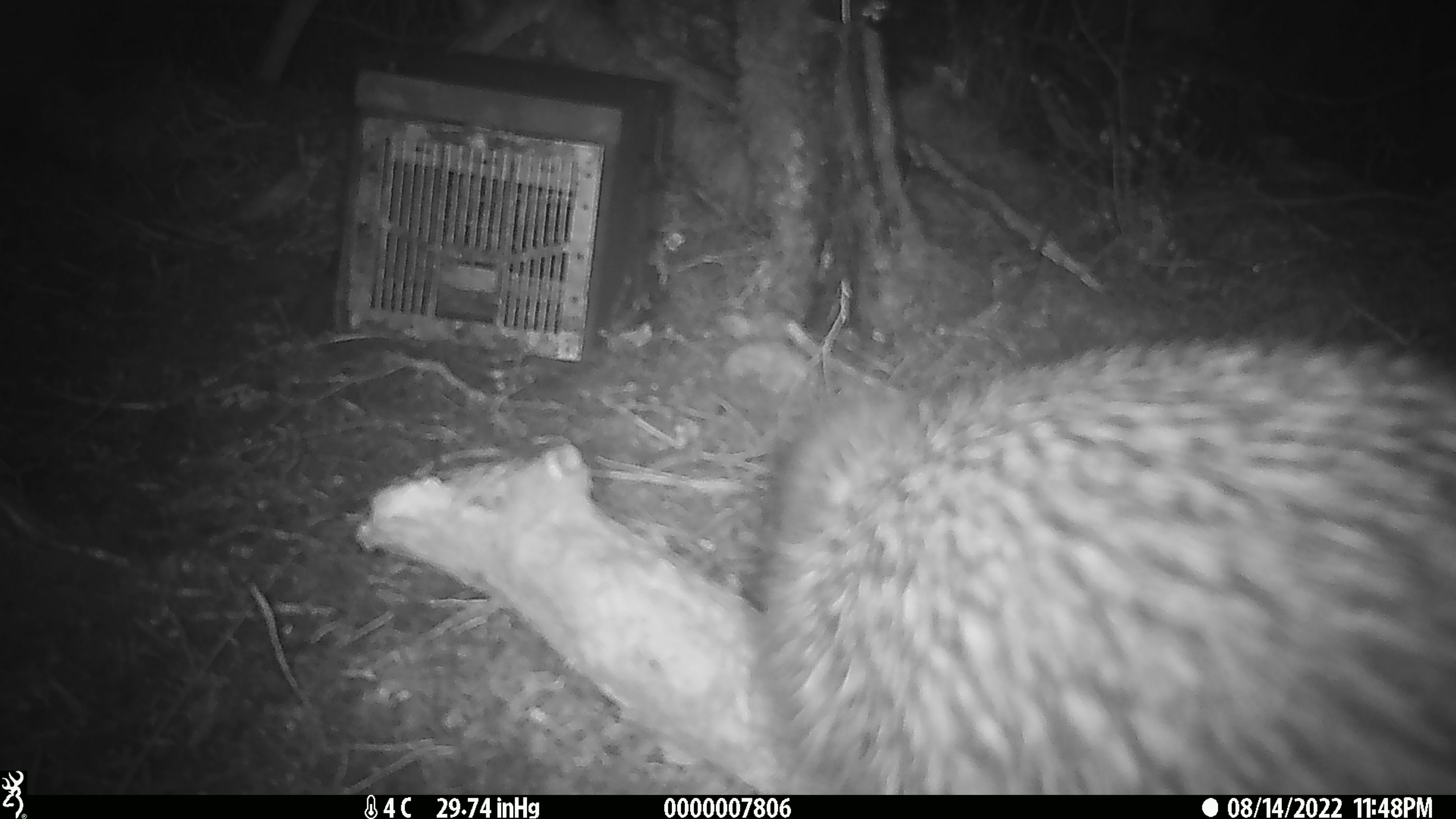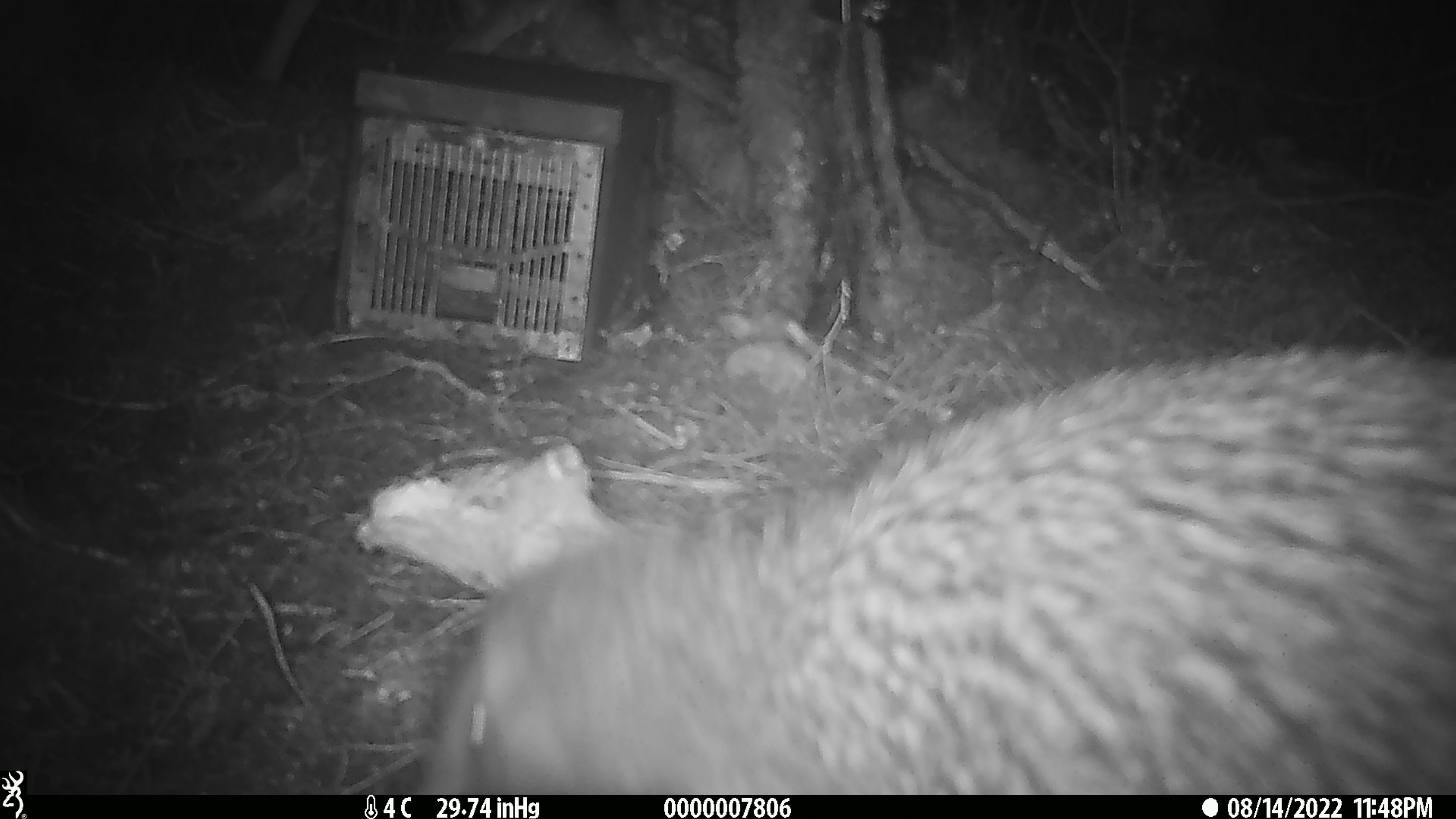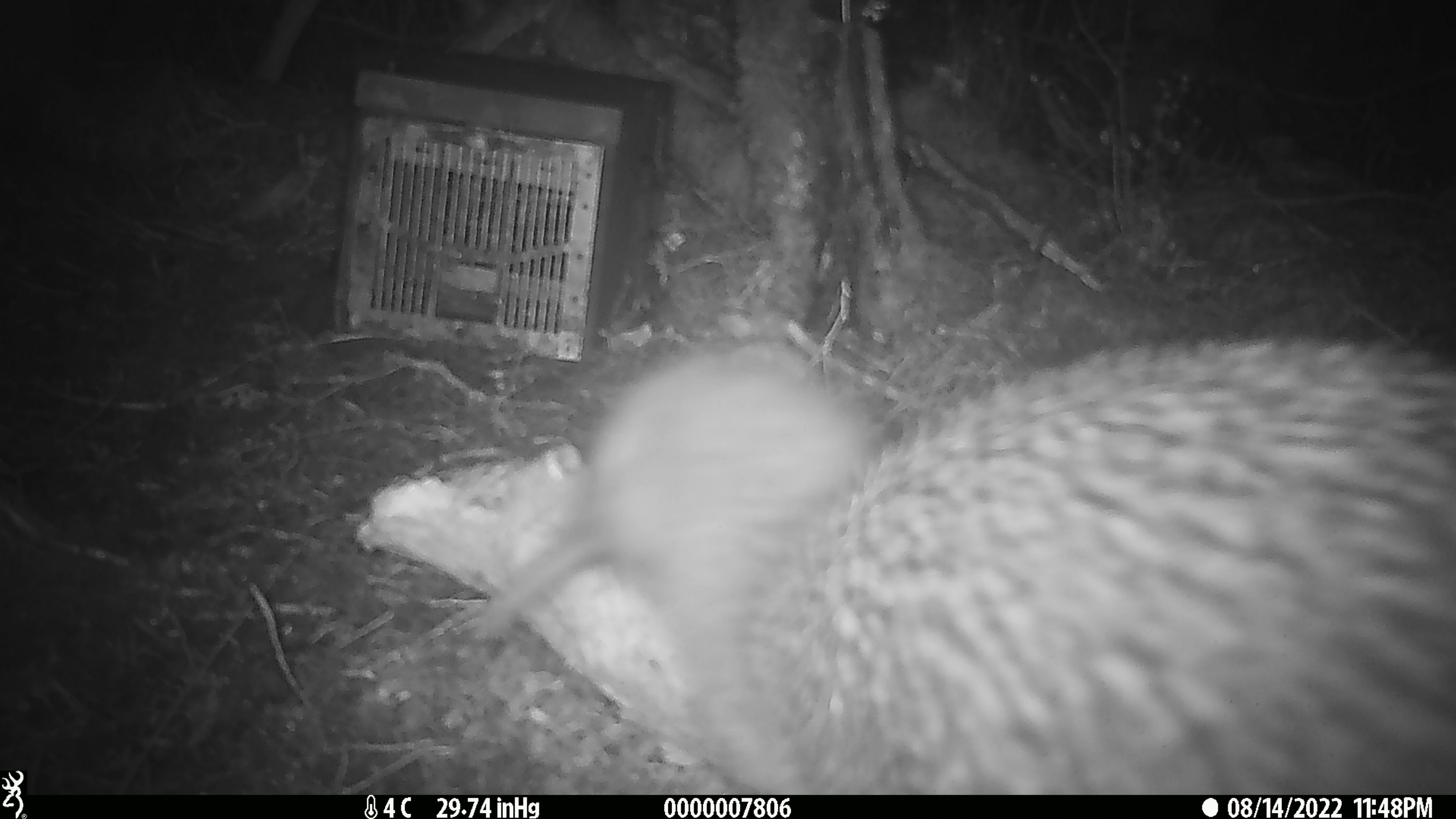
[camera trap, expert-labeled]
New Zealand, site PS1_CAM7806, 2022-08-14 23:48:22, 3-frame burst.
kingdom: Animalia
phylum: Chordata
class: Aves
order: Apterygiformes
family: Apterygidae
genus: Apteryx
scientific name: Apteryx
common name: kiwi